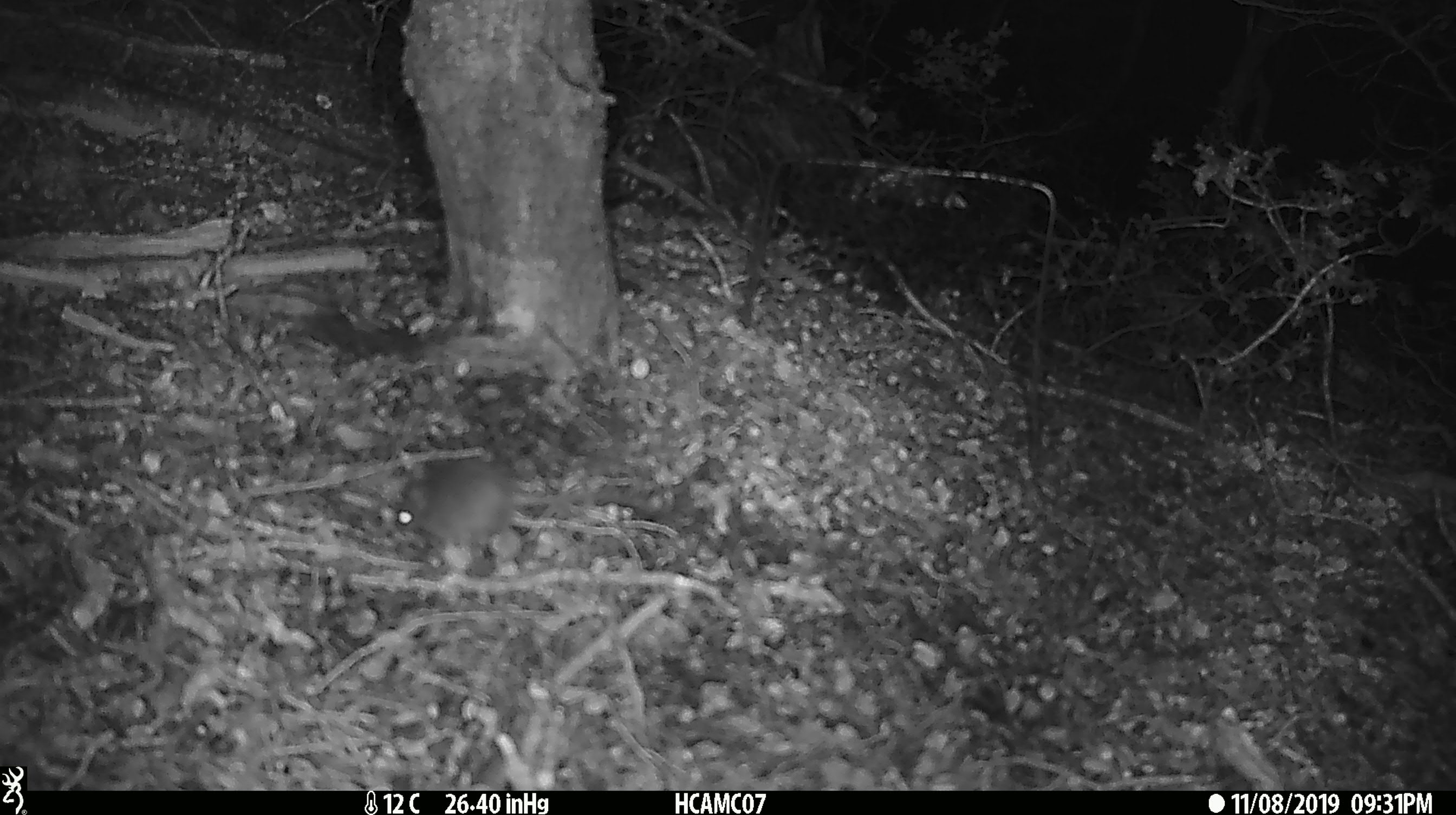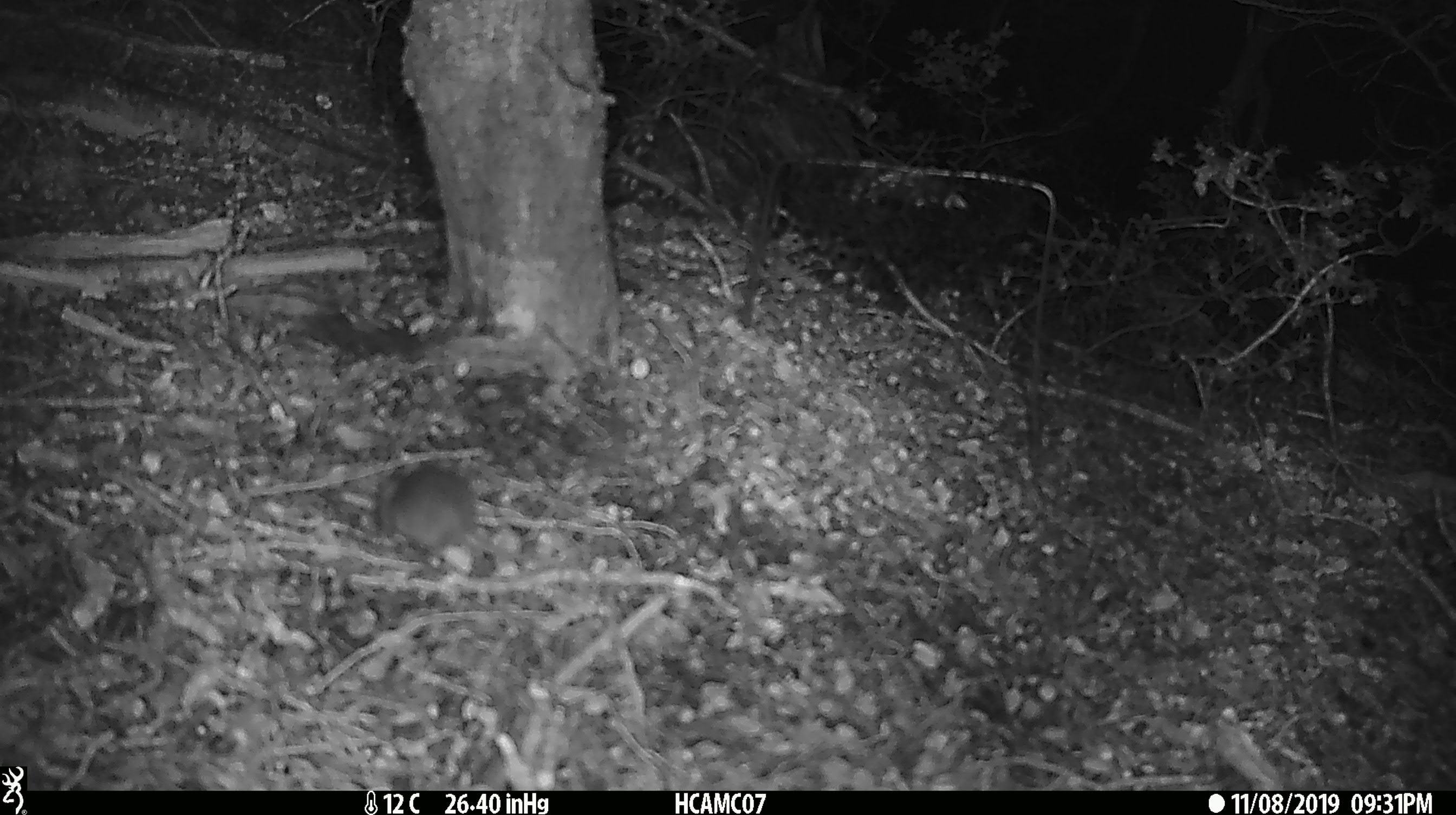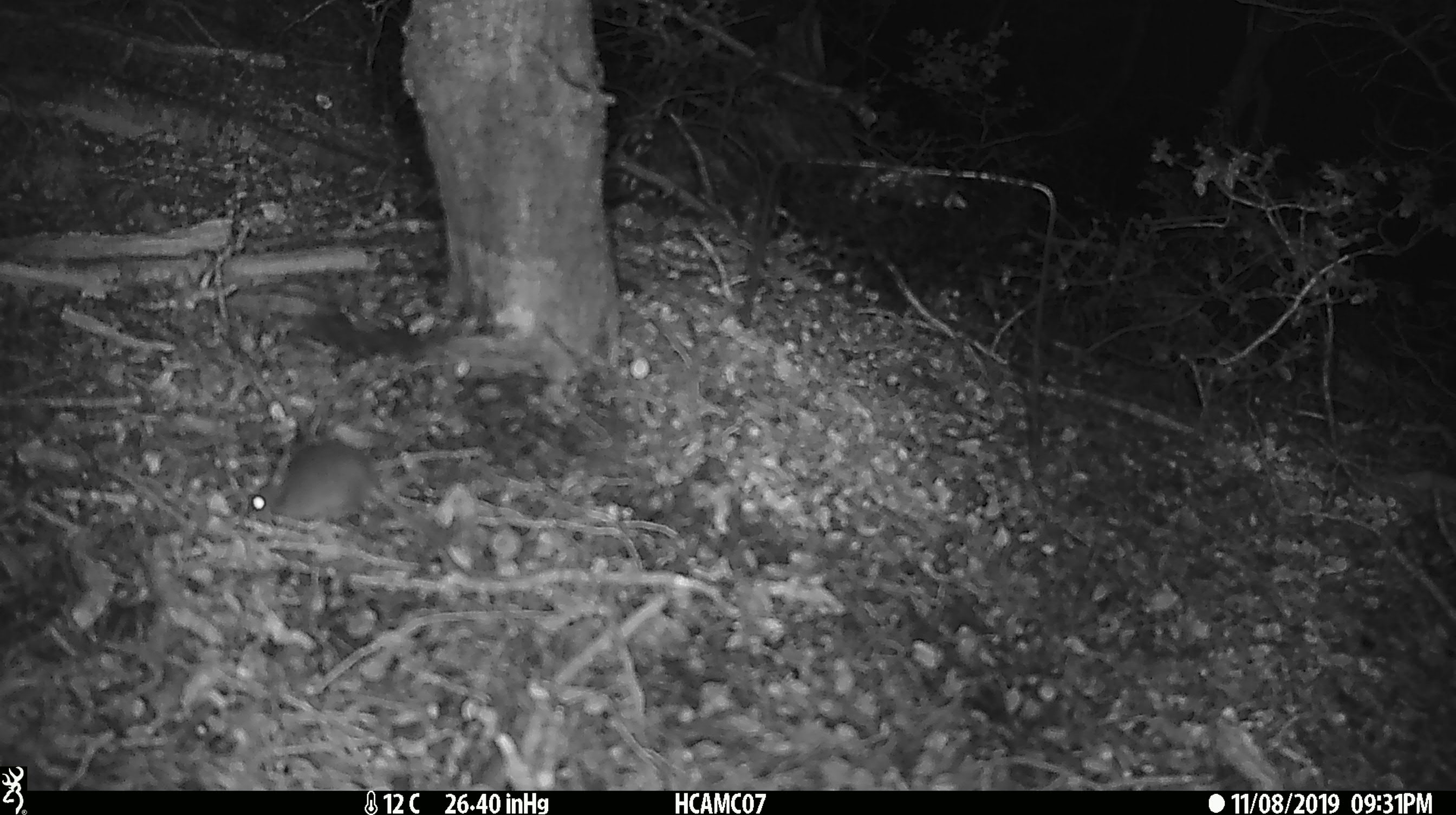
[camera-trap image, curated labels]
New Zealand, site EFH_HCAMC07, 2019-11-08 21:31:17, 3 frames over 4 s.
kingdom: Animalia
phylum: Chordata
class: Mammalia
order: Rodentia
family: Muridae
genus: Mus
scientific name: Mus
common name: mouse